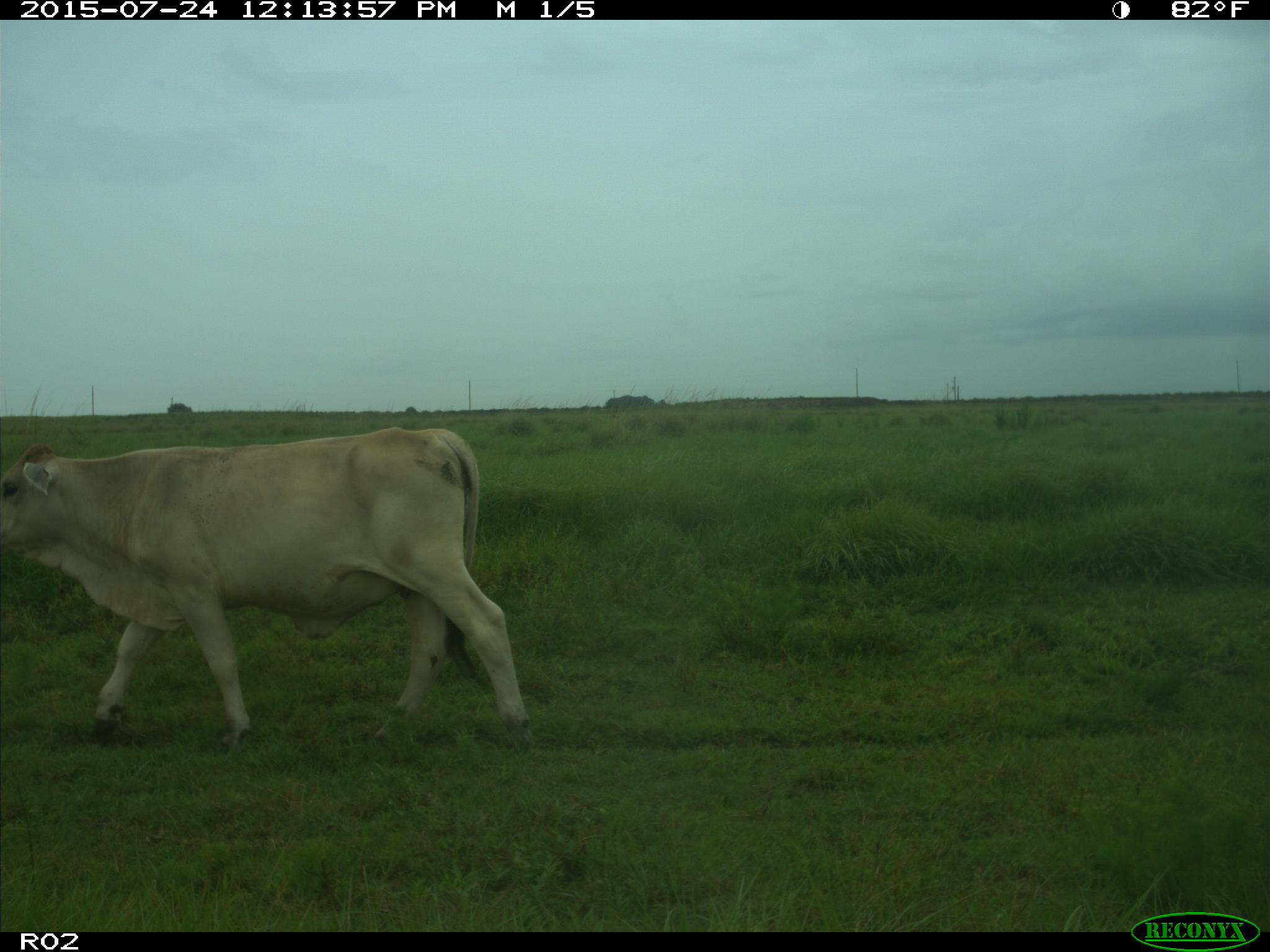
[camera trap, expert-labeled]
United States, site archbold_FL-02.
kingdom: Animalia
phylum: Chordata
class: Mammalia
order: Artiodactyla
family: Bovidae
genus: Bos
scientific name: Bos taurus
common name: domestic cow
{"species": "Bos taurus (domestic cow)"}